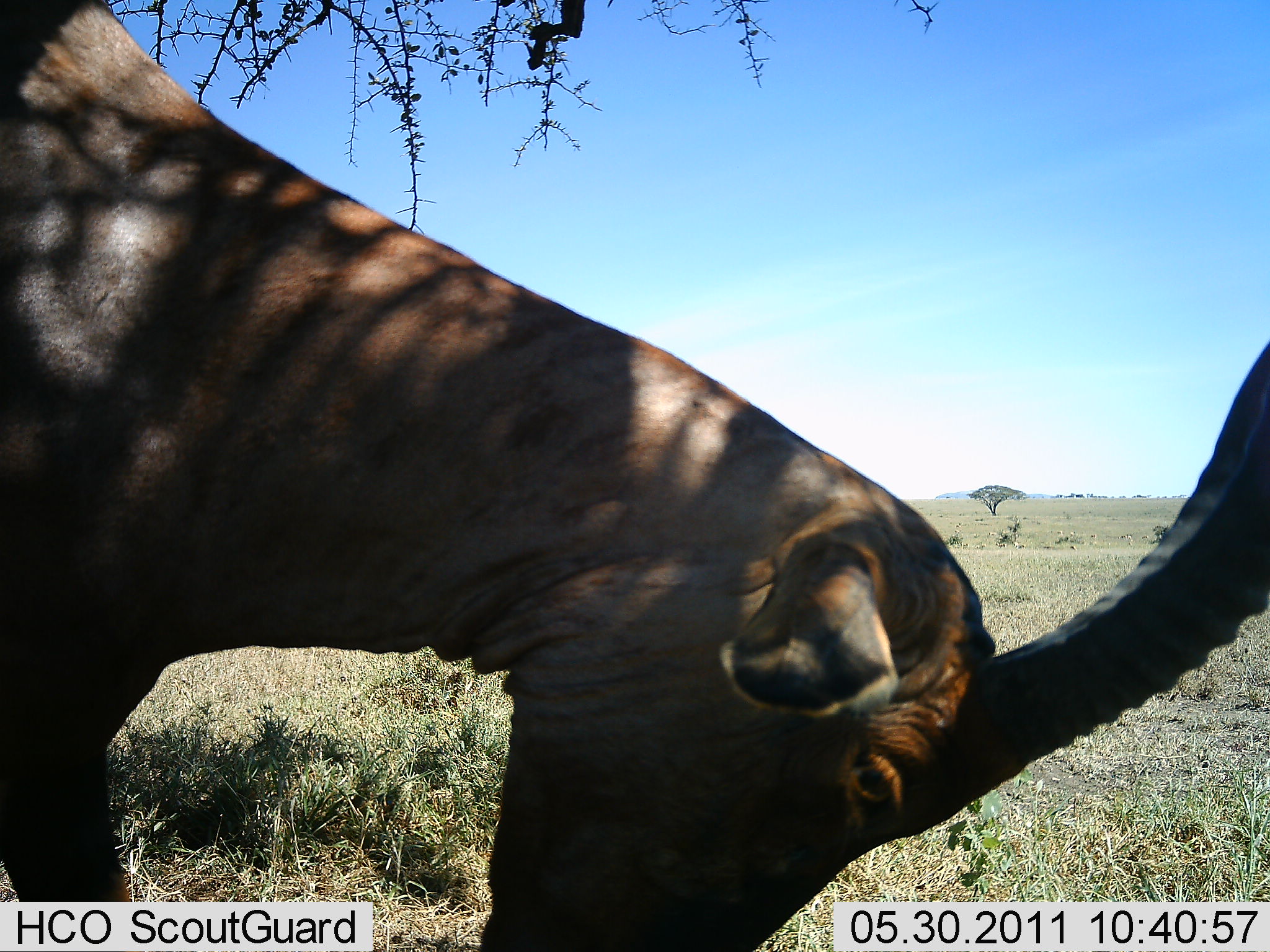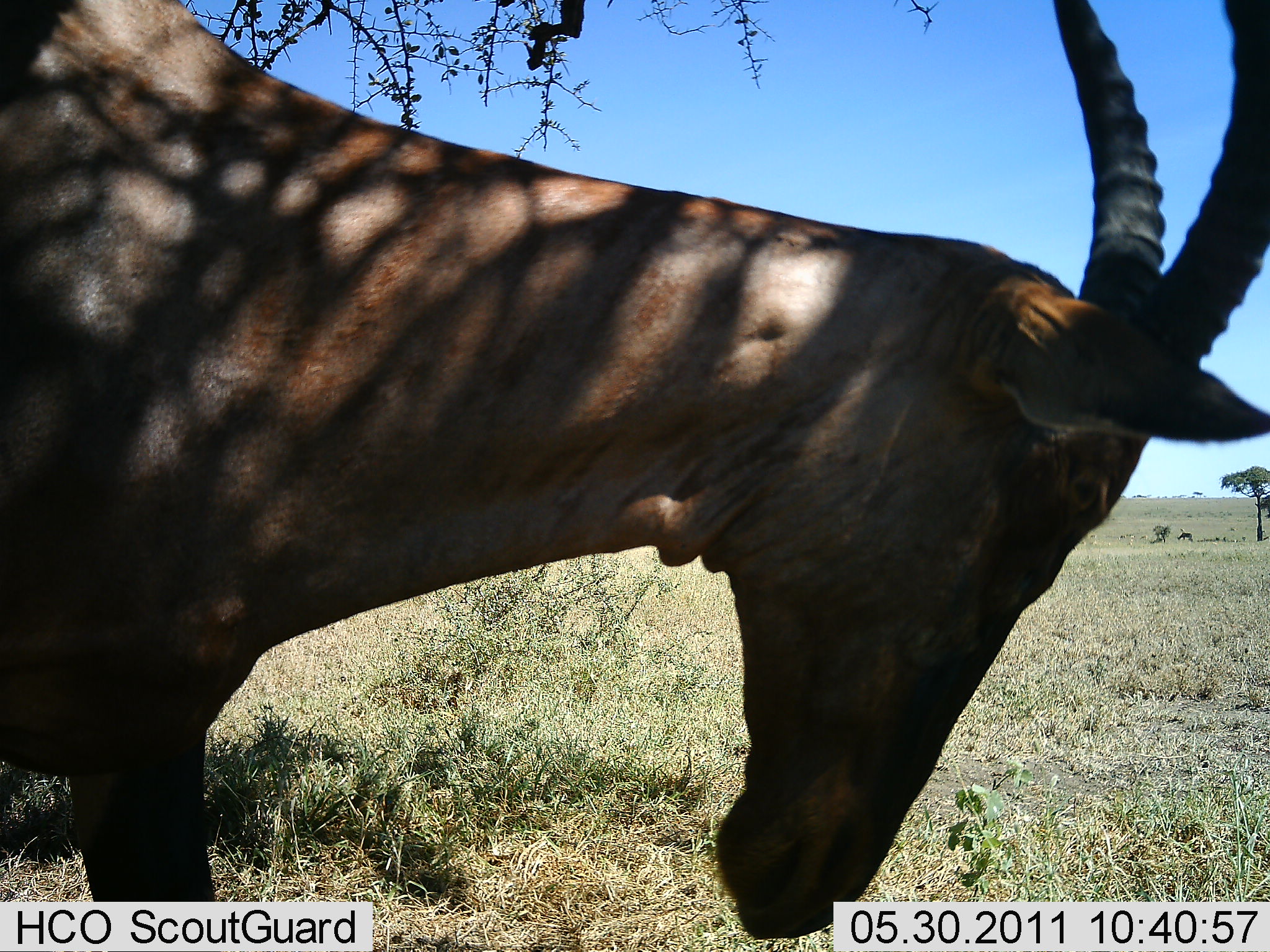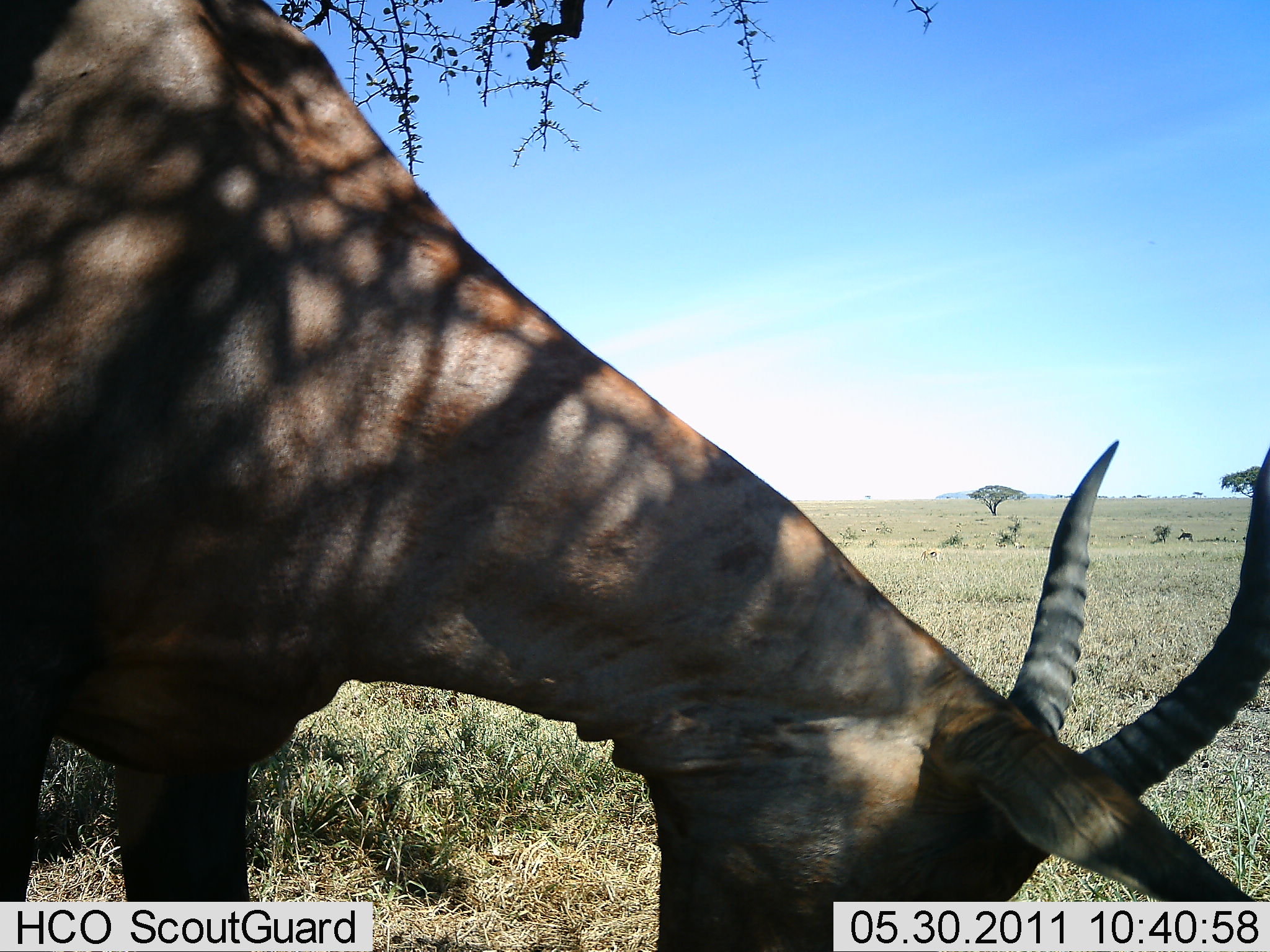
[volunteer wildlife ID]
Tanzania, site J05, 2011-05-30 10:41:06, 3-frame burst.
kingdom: Animalia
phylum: Chordata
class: Mammalia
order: Artiodactyla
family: Bovidae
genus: Damaliscus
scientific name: Damaliscus lunatus jimela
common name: topi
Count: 1.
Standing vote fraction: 73%.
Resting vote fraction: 0%.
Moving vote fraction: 0%.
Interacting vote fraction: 0%.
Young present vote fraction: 0%.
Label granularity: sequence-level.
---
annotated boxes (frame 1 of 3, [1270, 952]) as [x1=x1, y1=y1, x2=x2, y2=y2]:
animal: [x1=0, y1=1, x2=1269, y2=950]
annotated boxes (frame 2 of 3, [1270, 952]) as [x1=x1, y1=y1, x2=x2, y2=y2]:
animal: [x1=1, y1=1, x2=1270, y2=950]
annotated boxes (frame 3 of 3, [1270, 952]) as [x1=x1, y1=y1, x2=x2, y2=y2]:
animal: [x1=0, y1=0, x2=1269, y2=762]